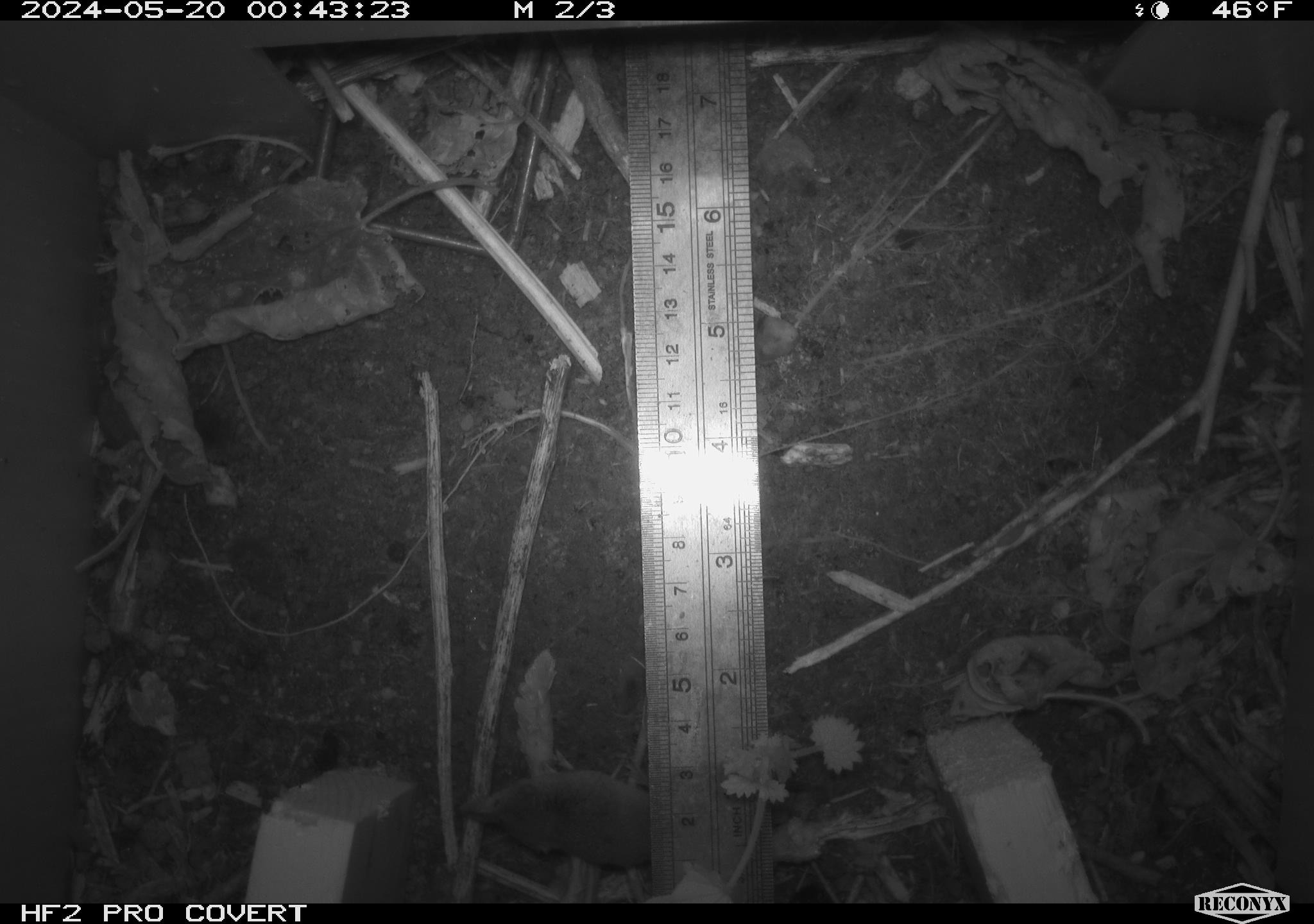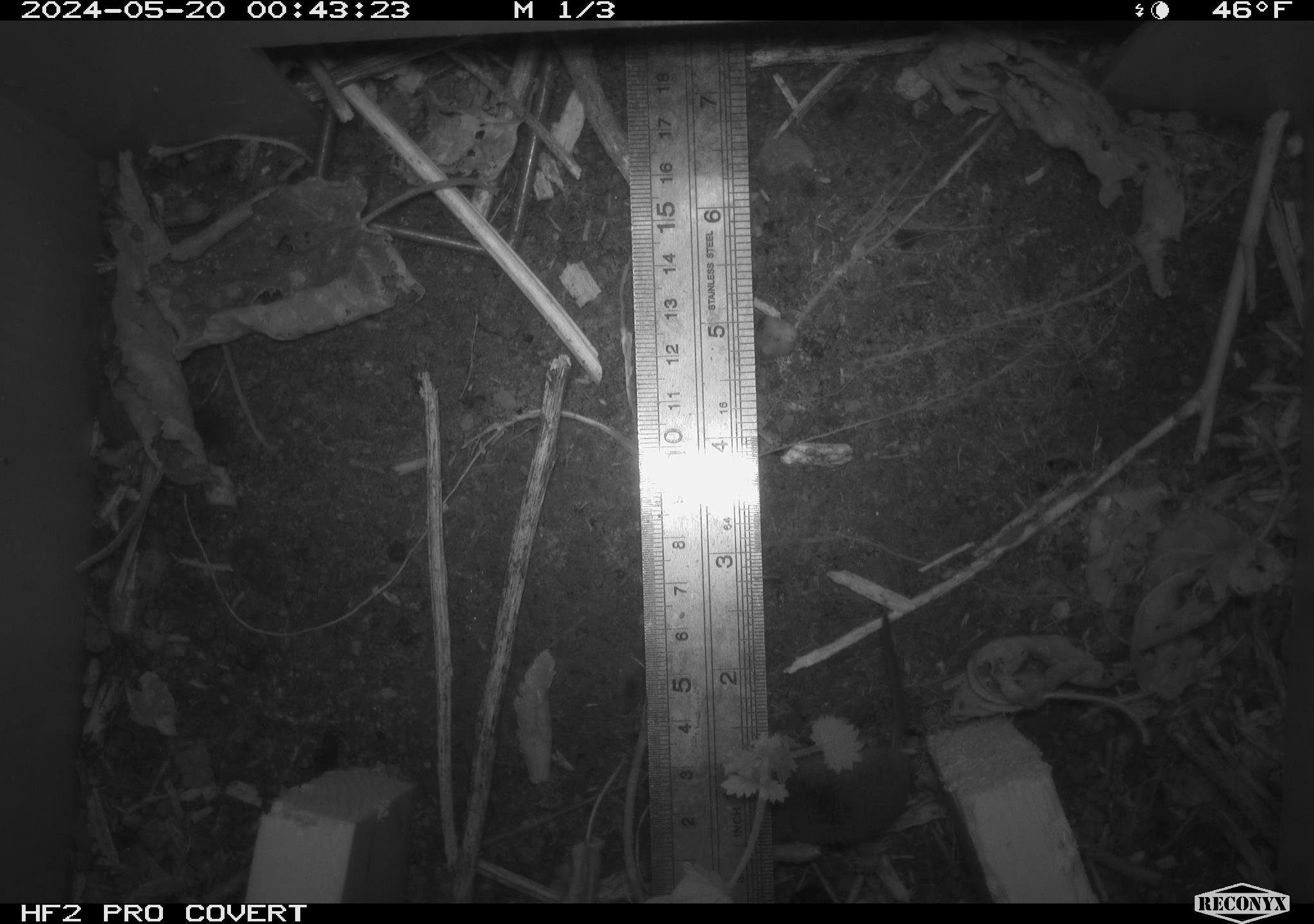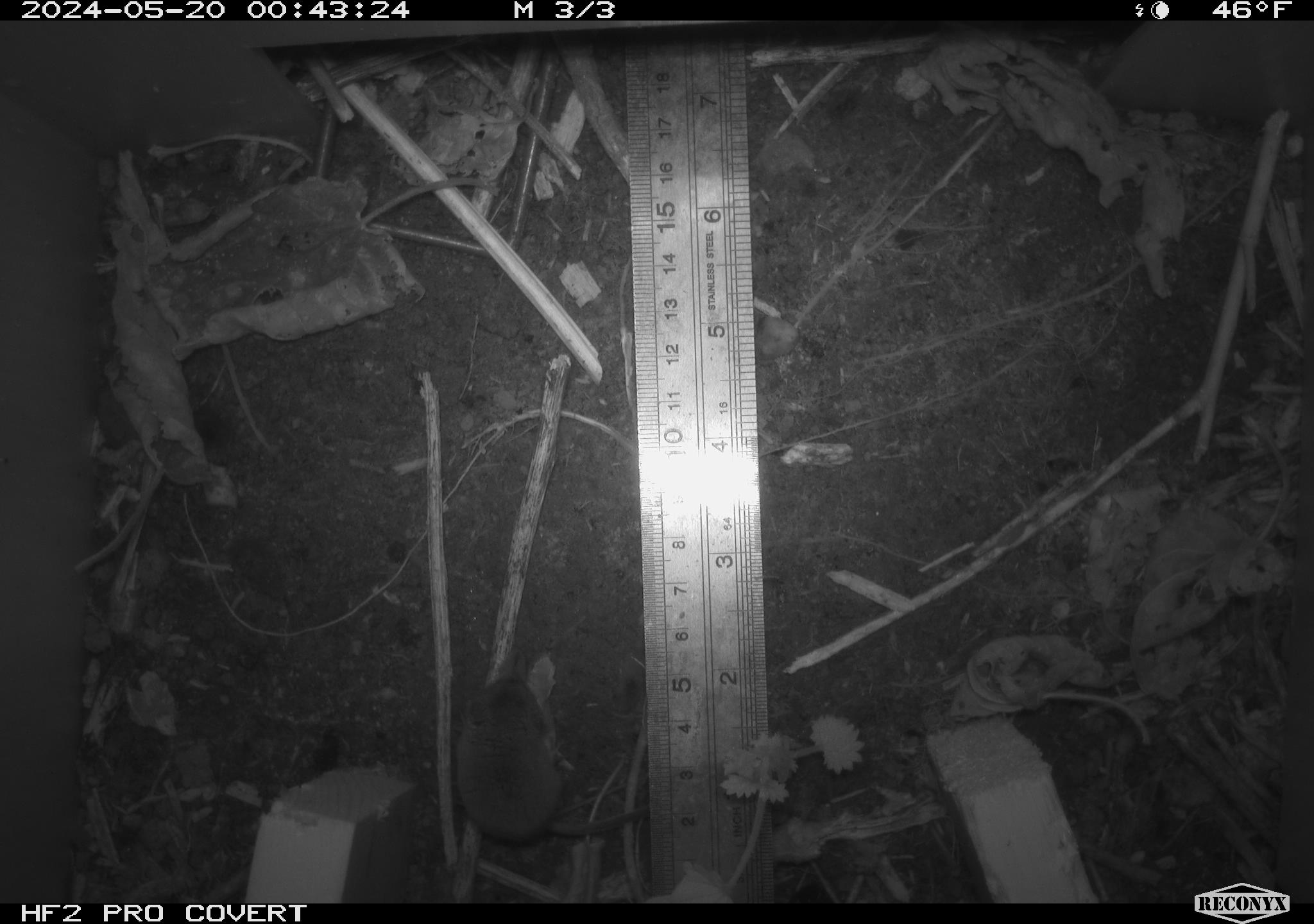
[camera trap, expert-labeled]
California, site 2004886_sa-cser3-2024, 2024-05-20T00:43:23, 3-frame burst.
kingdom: Animalia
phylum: Chordata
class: Mammalia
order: Eulipotyphla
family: Soricidae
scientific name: Soricidae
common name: shrews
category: soricidae family